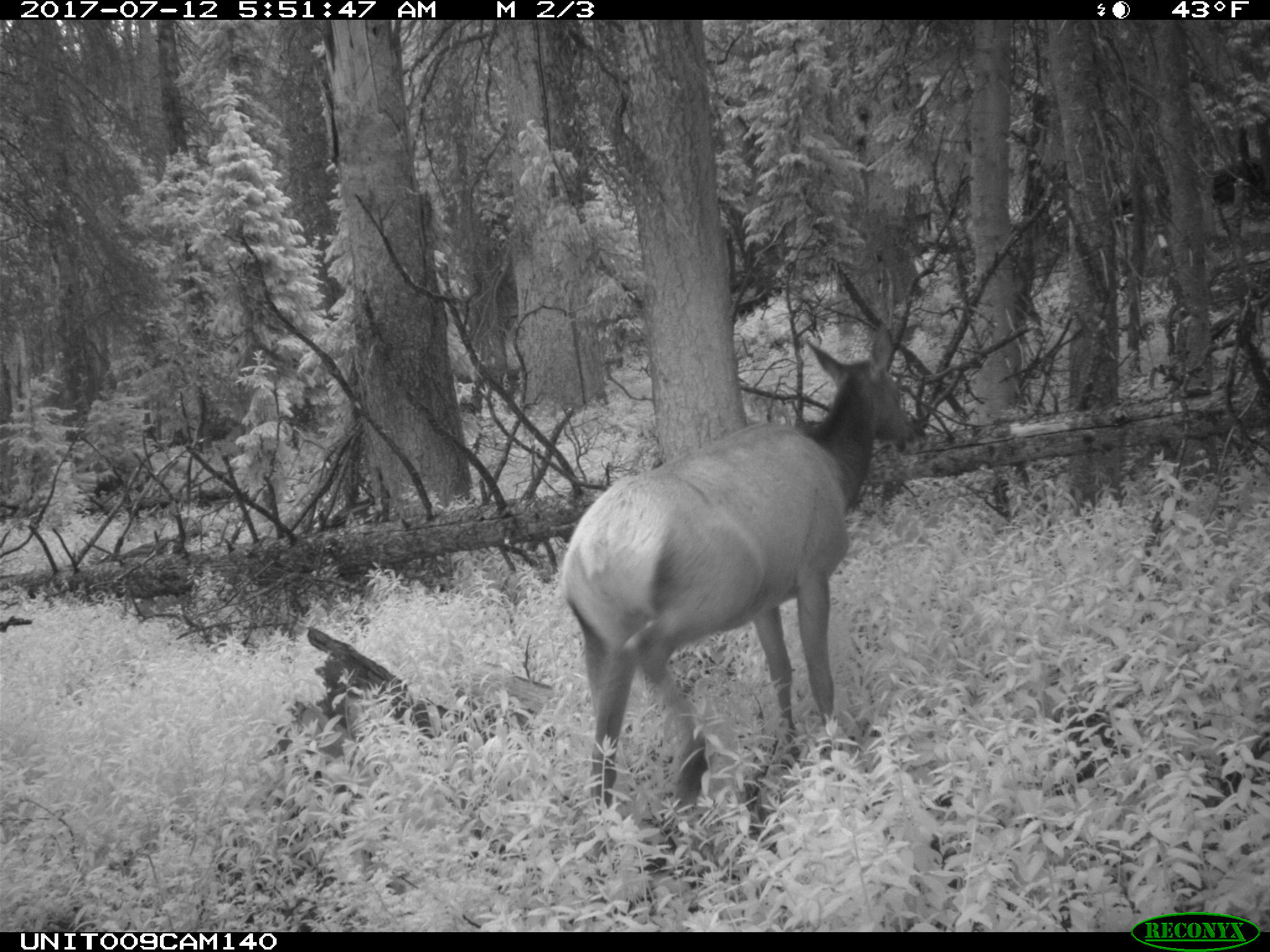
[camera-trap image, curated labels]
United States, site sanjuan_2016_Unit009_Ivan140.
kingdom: Animalia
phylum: Chordata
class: Mammalia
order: Artiodactyla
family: Cervidae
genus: Cervus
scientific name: Cervus elaphus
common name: red deer